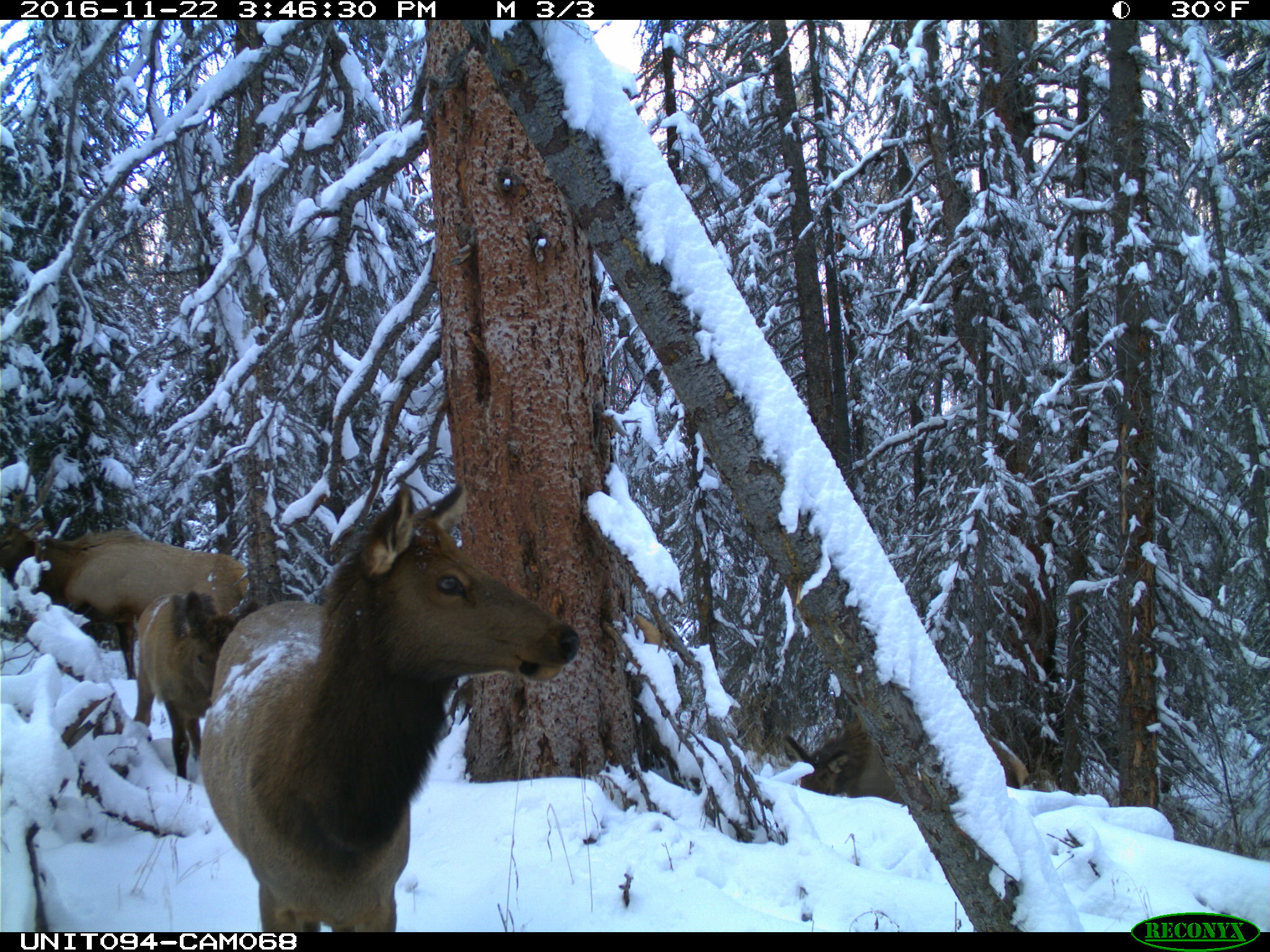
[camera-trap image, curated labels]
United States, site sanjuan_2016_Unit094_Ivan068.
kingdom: Animalia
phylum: Chordata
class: Mammalia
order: Artiodactyla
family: Cervidae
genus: Cervus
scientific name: Cervus elaphus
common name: red deer